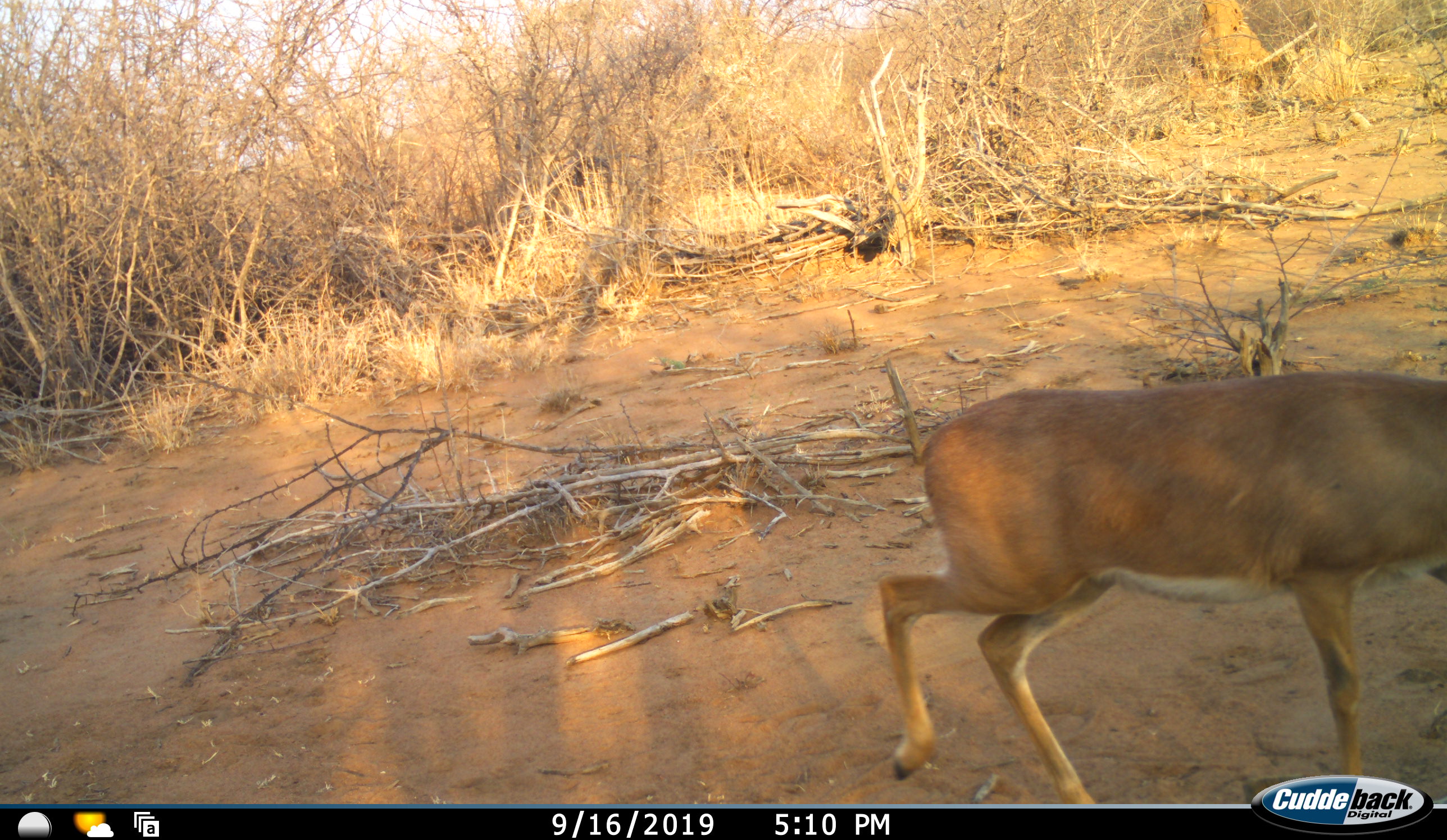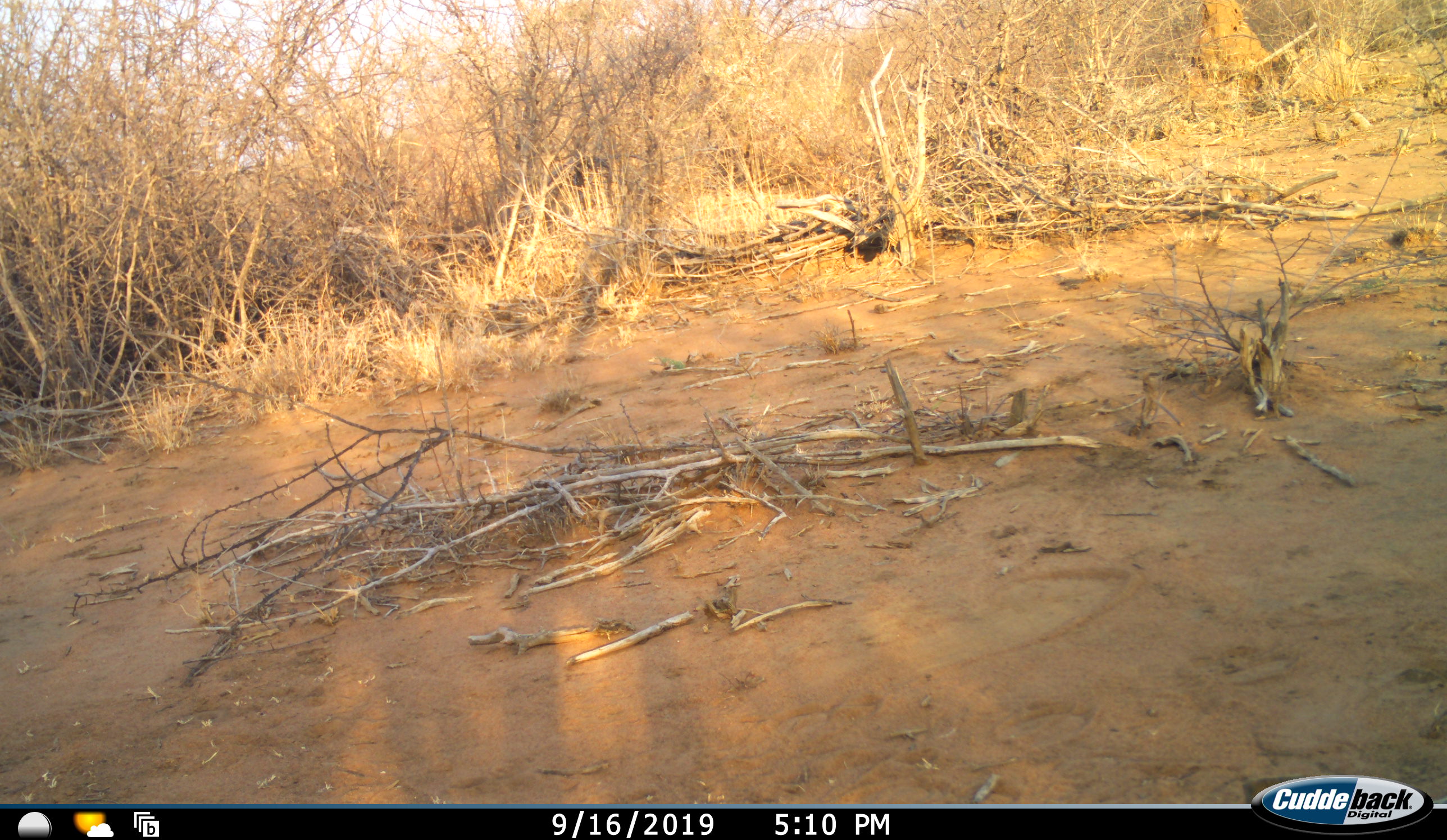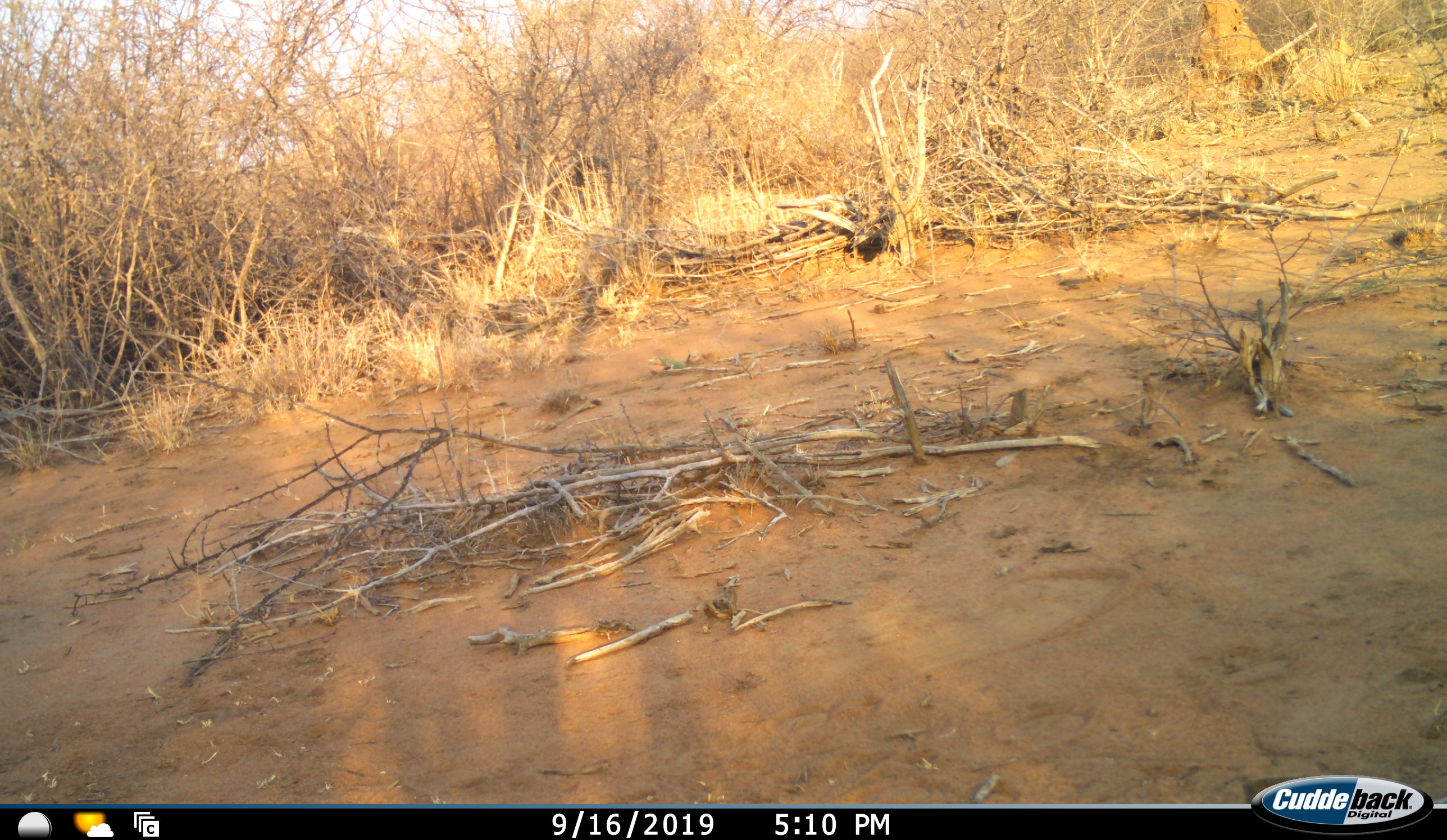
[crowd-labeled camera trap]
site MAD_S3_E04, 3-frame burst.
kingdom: Animalia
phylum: Chordata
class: Mammalia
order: Artiodactyla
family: Bovidae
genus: Aepyceros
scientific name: Aepyceros melampus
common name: impala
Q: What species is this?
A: Impala (Aepyceros melampus).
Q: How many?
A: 1.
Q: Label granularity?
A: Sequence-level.